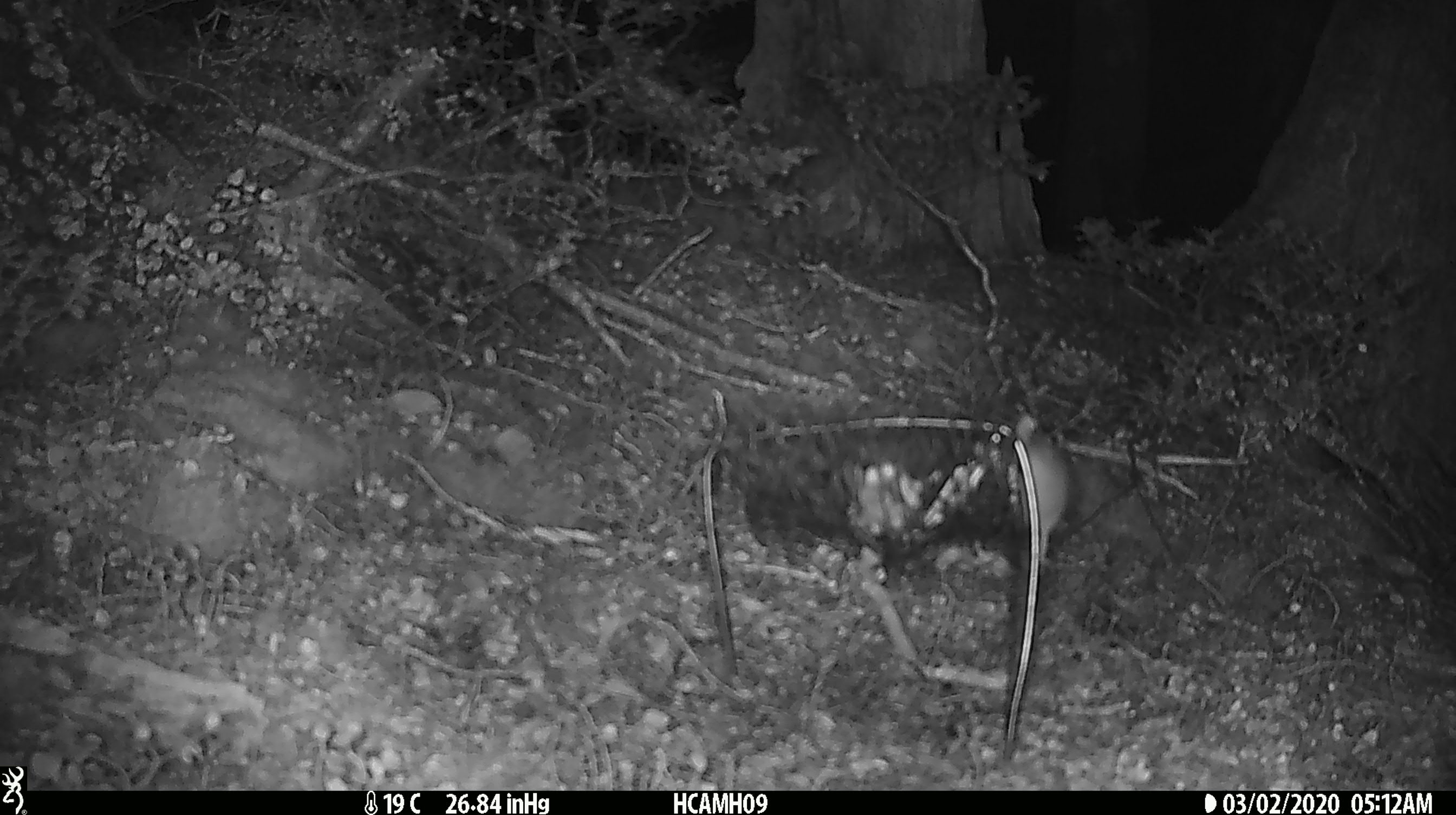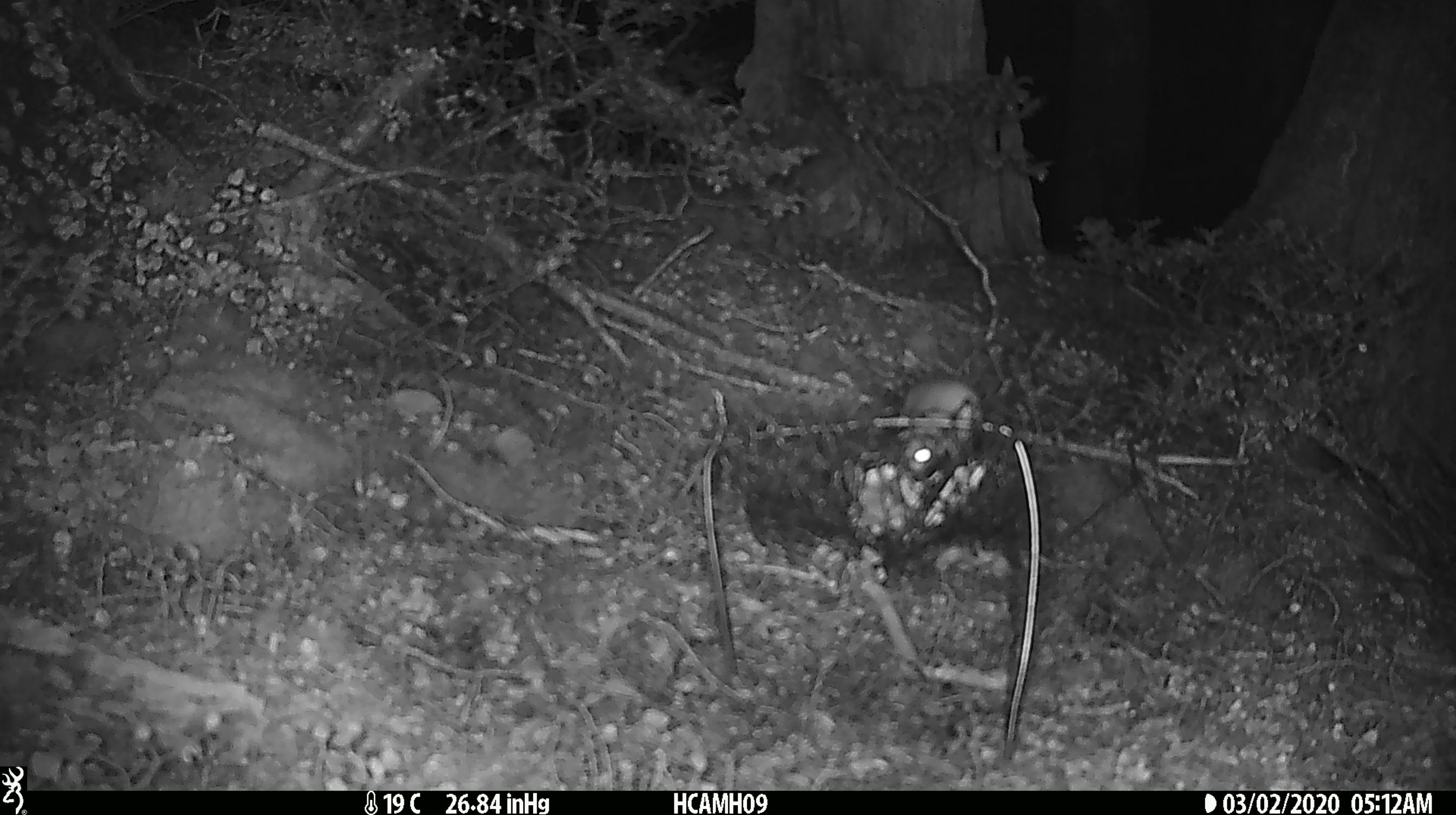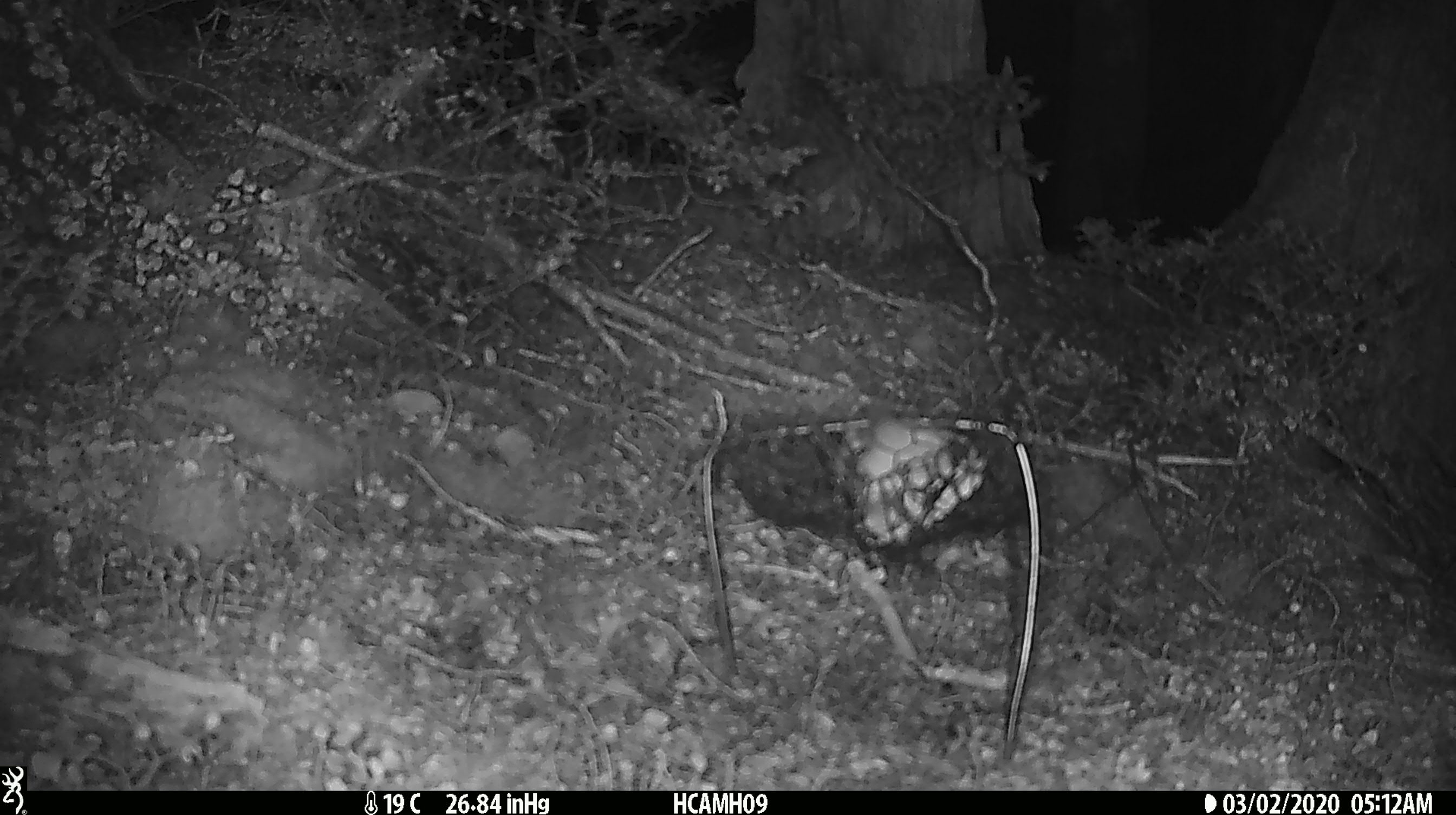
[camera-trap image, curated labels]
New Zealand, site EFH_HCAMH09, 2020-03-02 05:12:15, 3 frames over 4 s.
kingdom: Animalia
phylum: Chordata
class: Mammalia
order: Rodentia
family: Muridae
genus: Mus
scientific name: Mus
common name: mouse